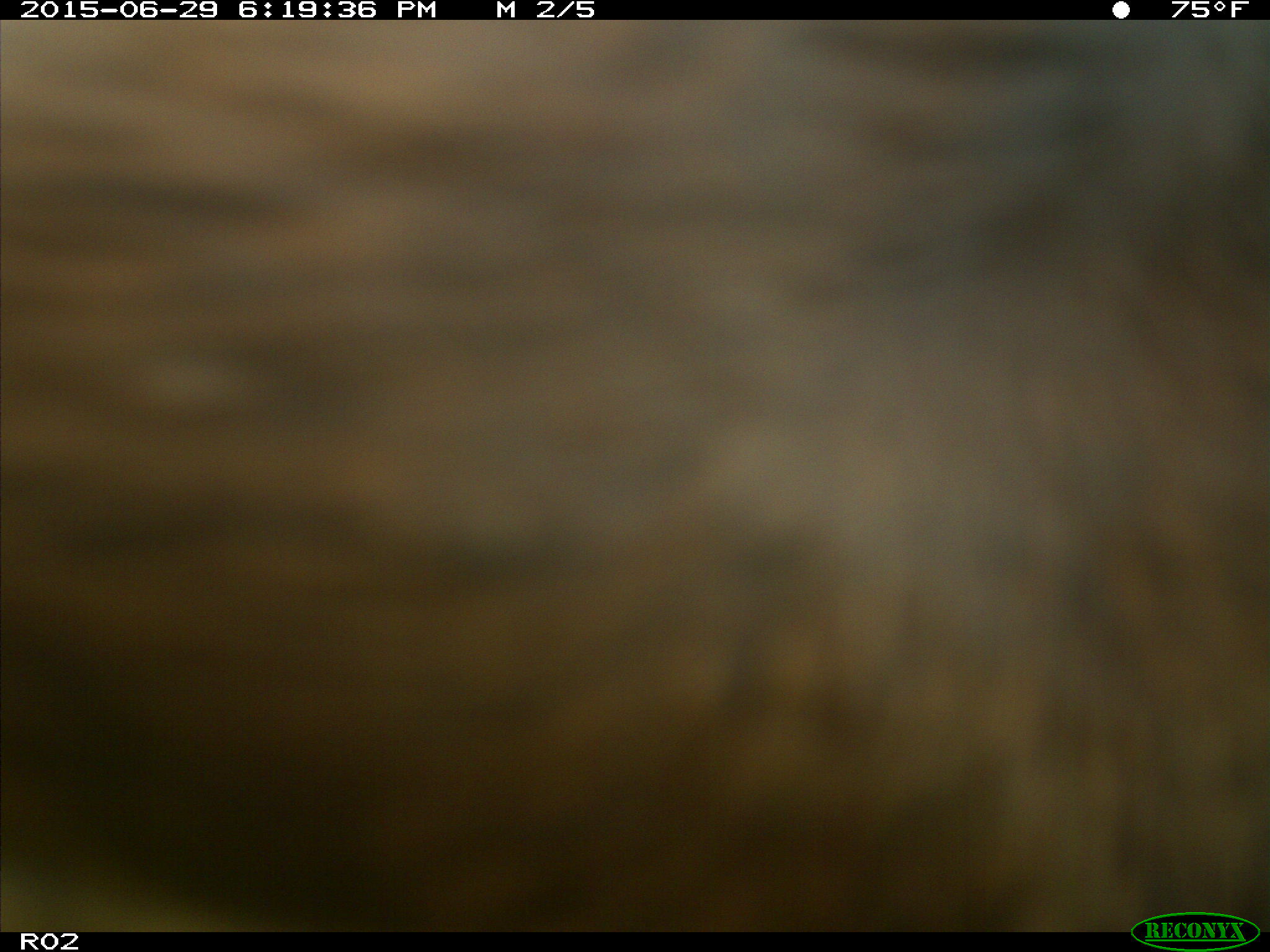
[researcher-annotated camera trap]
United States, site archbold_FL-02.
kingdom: Animalia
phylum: Chordata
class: Mammalia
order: Artiodactyla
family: Bovidae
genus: Bos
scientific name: Bos taurus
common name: domestic cow